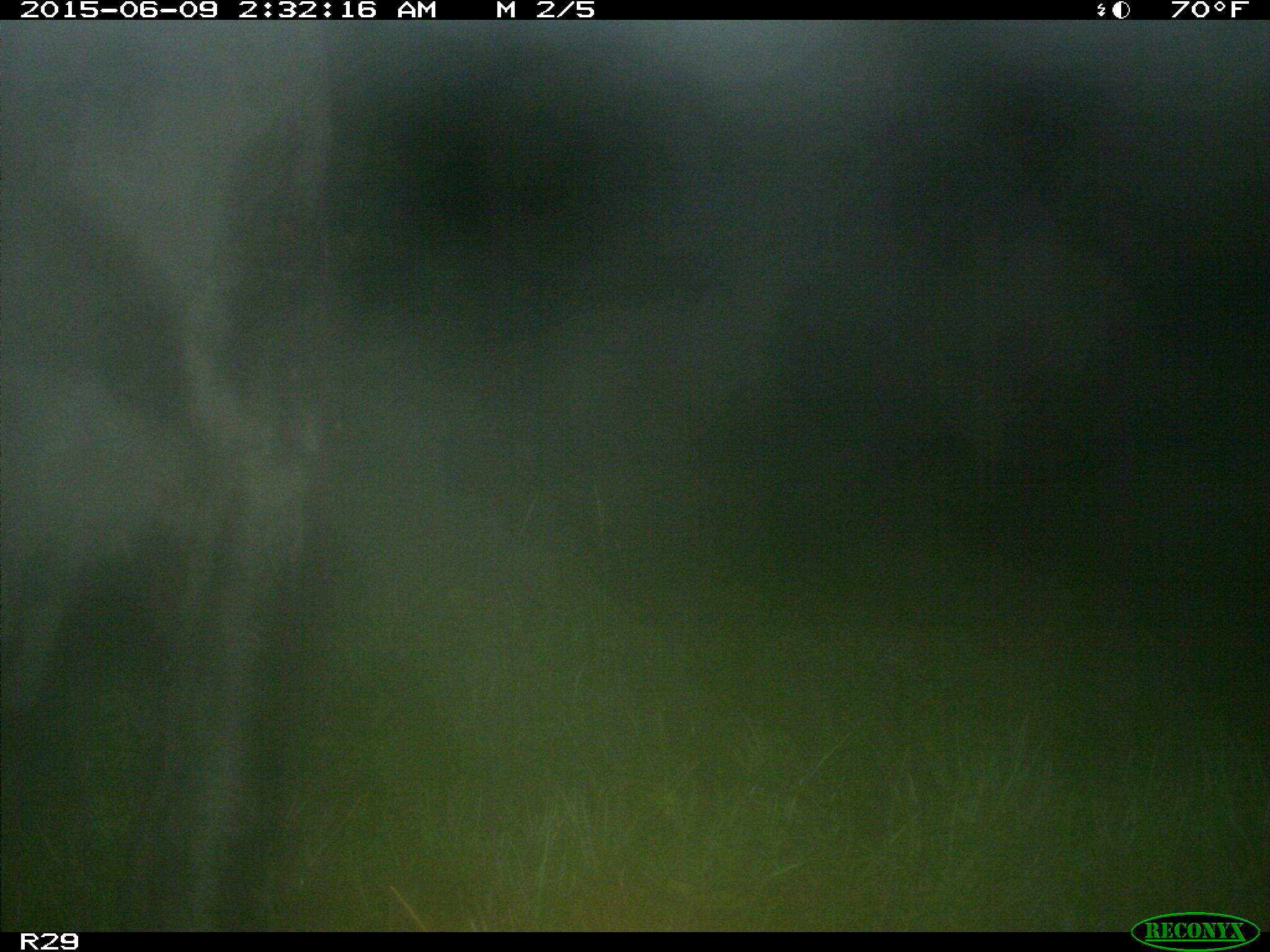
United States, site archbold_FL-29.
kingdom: Animalia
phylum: Chordata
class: Mammalia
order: Artiodactyla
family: Bovidae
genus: Bos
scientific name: Bos taurus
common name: domestic cow